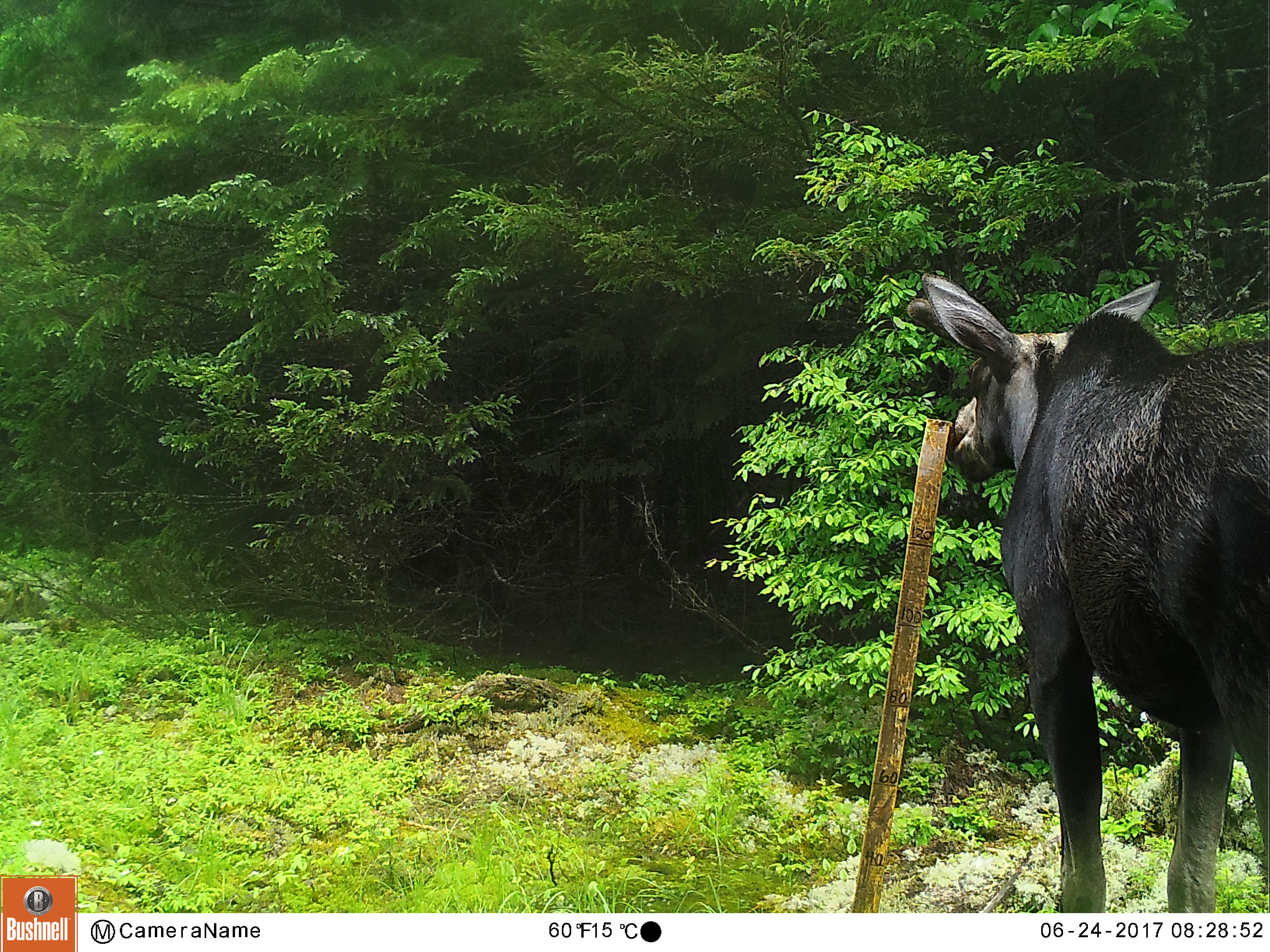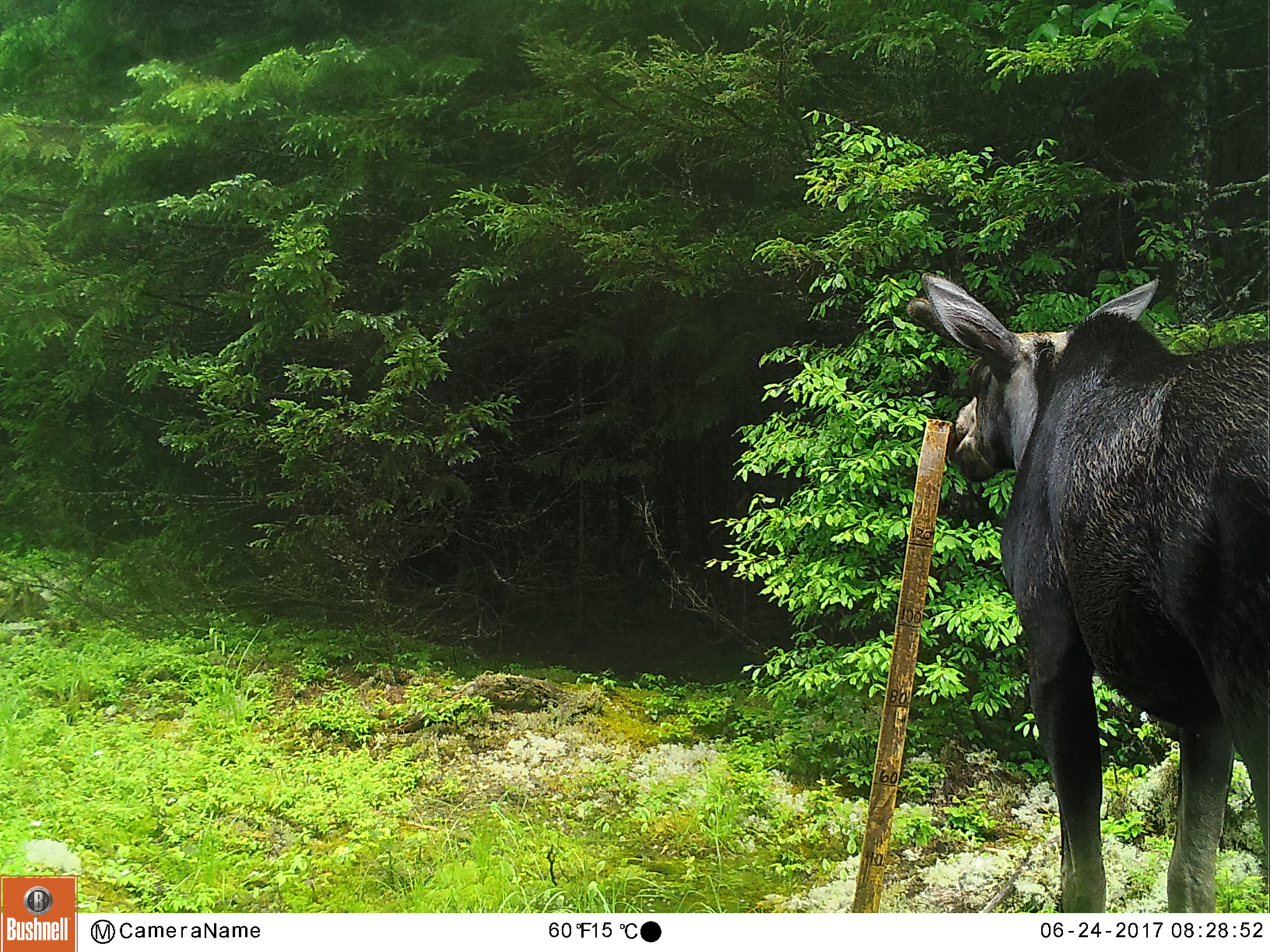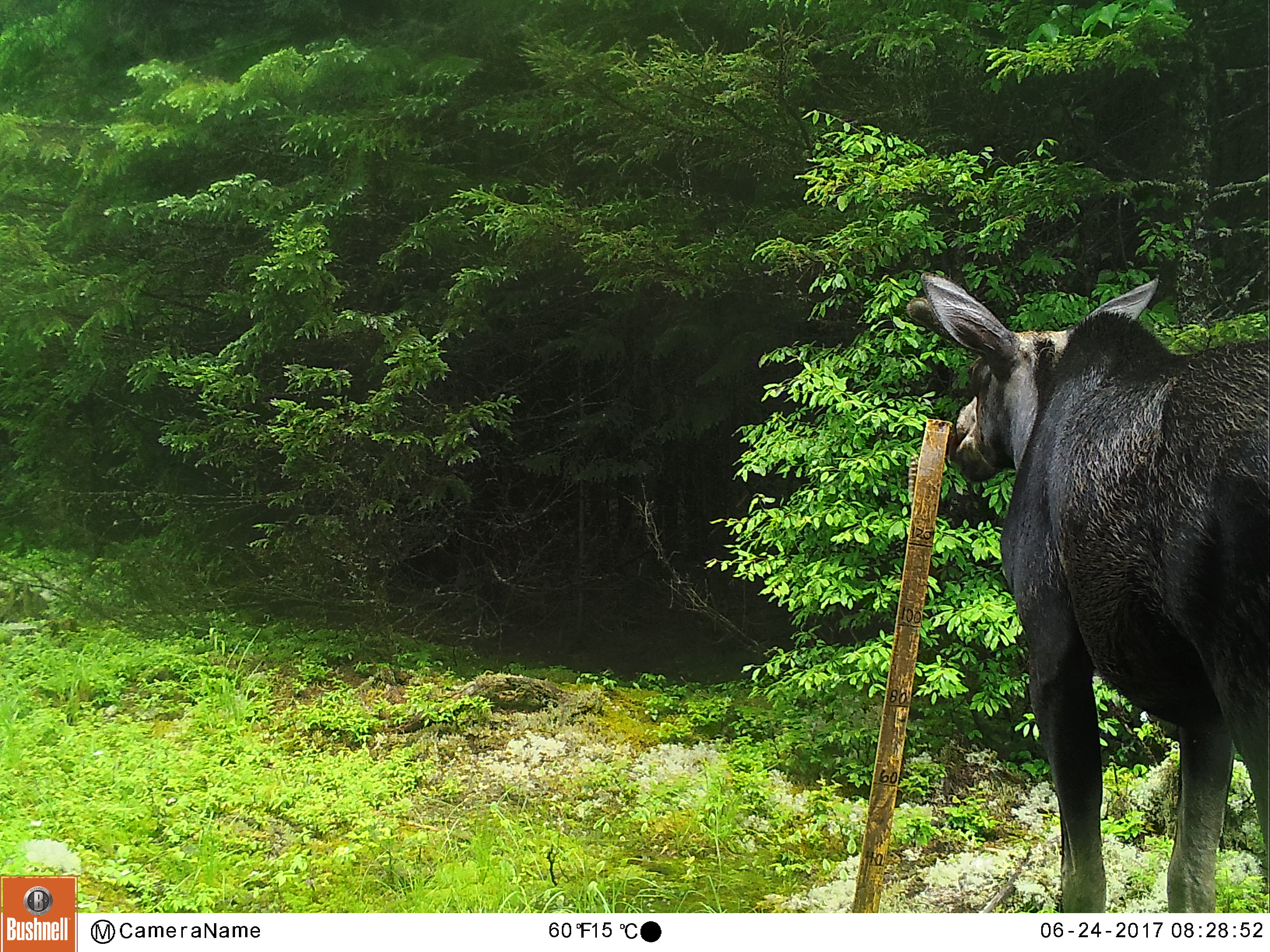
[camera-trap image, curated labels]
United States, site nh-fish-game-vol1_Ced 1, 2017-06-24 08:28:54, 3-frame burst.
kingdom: Animalia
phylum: Chordata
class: Mammalia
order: Artiodactyla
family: Cervidae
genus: Alces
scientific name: Alces alces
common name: moose